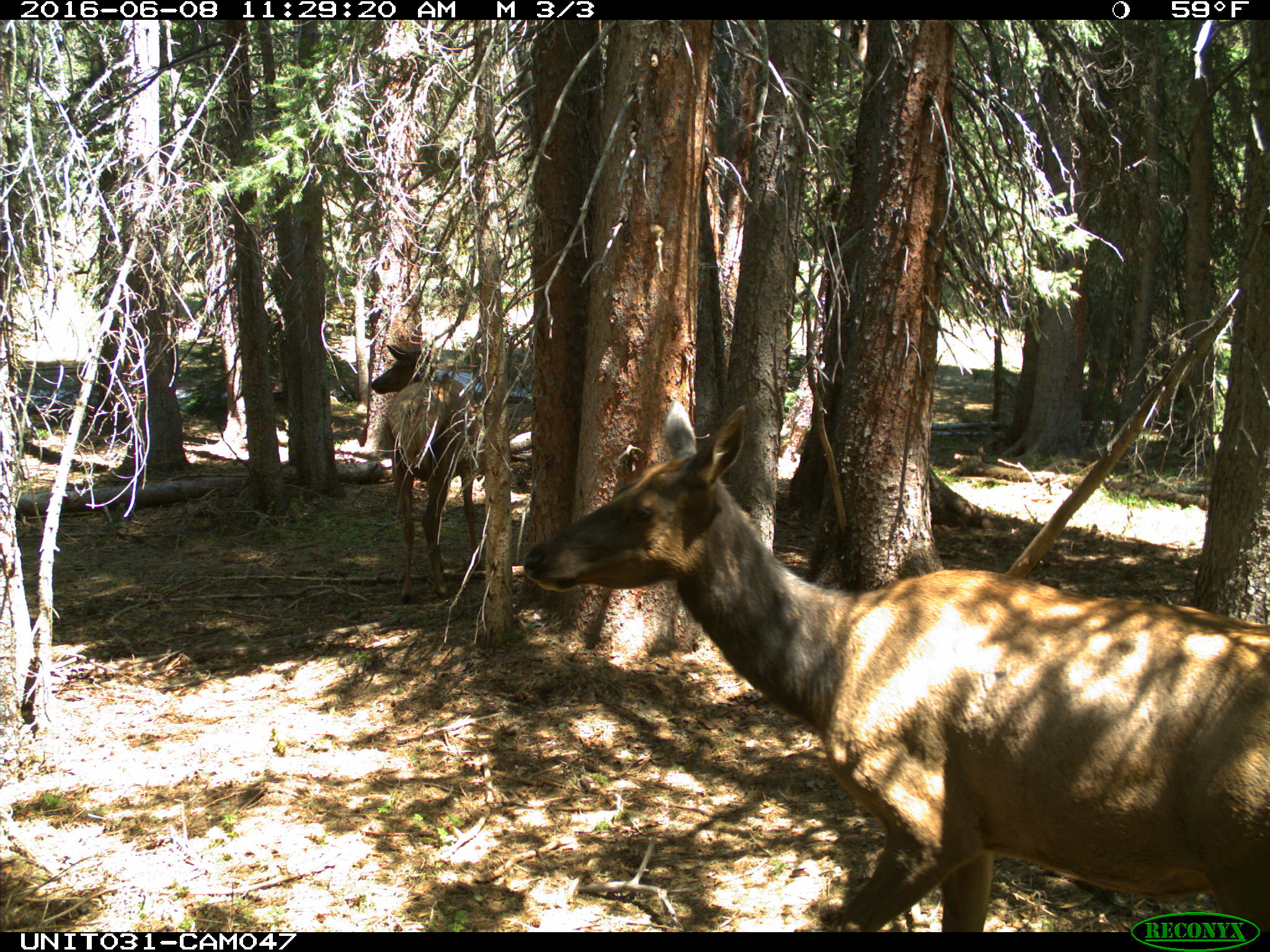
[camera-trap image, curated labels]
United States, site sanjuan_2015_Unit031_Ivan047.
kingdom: Animalia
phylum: Chordata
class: Mammalia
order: Artiodactyla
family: Cervidae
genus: Cervus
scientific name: Cervus elaphus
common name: red deer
Cervus elaphus (red deer).